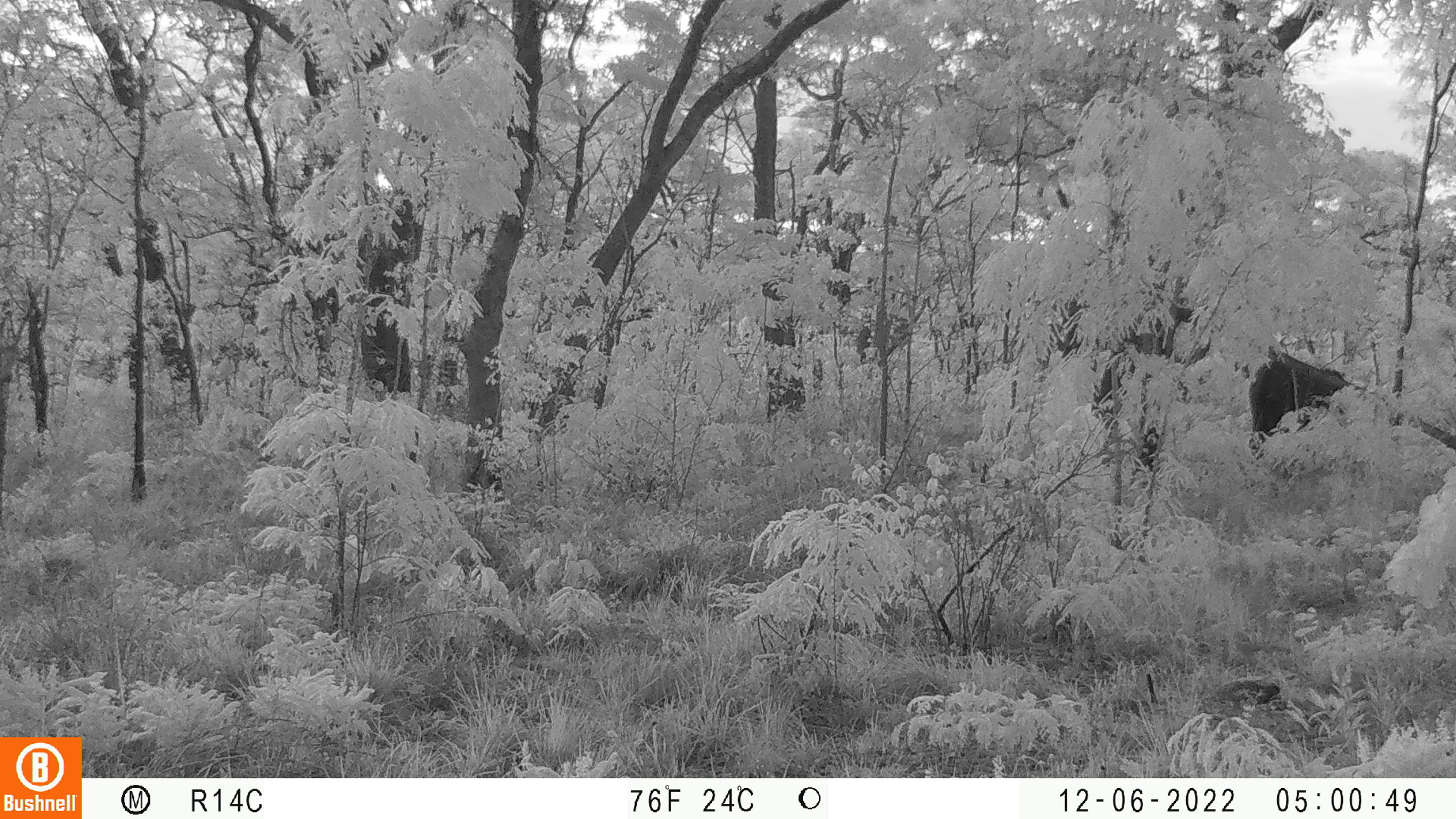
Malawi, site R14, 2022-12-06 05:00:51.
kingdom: Animalia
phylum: Chordata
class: Mammalia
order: Proboscidea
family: Elephantidae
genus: Loxodonta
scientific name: Loxodonta africana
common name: african savanna elephant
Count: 1.